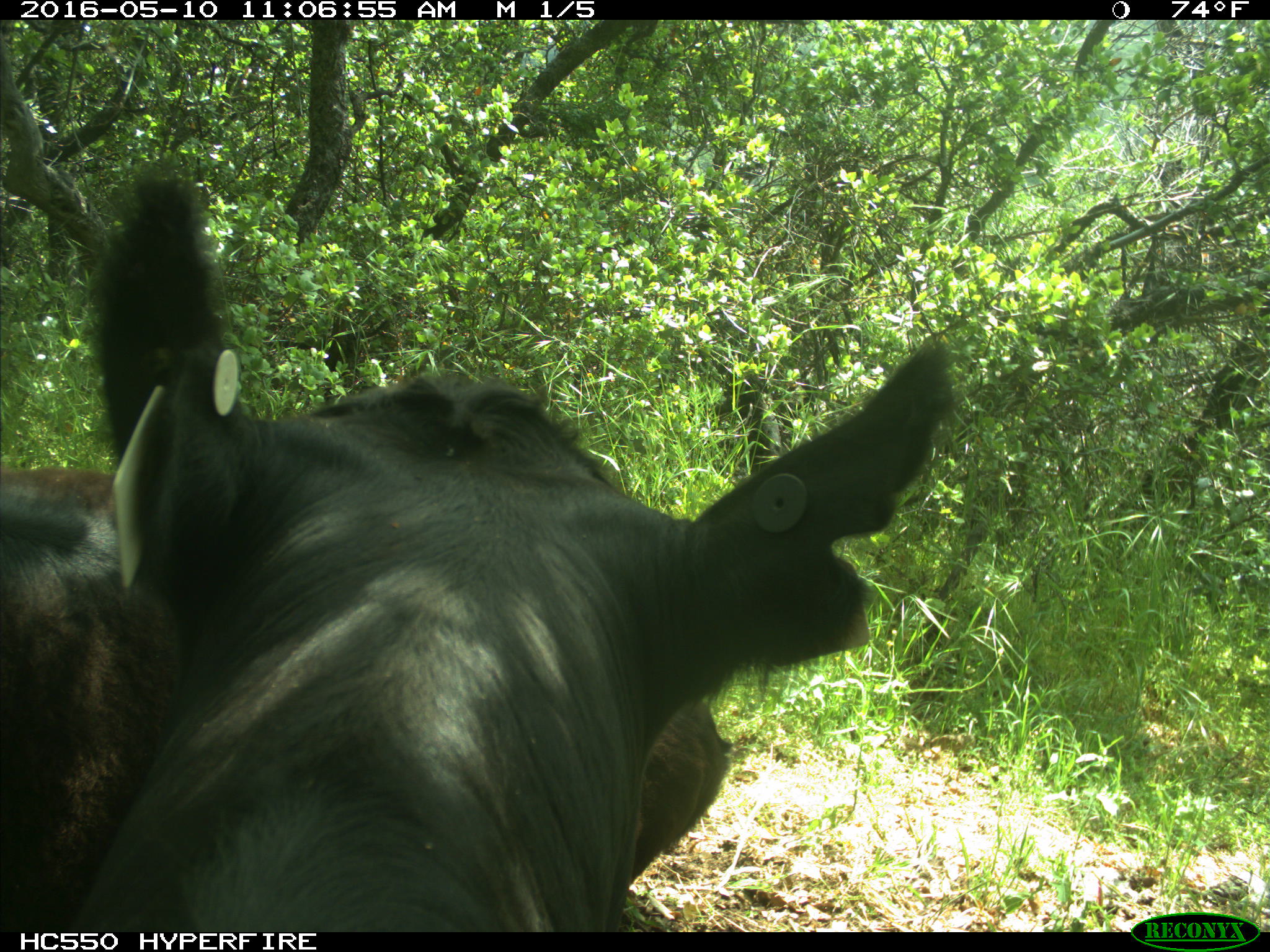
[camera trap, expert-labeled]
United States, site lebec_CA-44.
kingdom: Animalia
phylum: Chordata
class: Mammalia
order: Artiodactyla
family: Bovidae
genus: Bos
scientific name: Bos taurus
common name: domestic cow